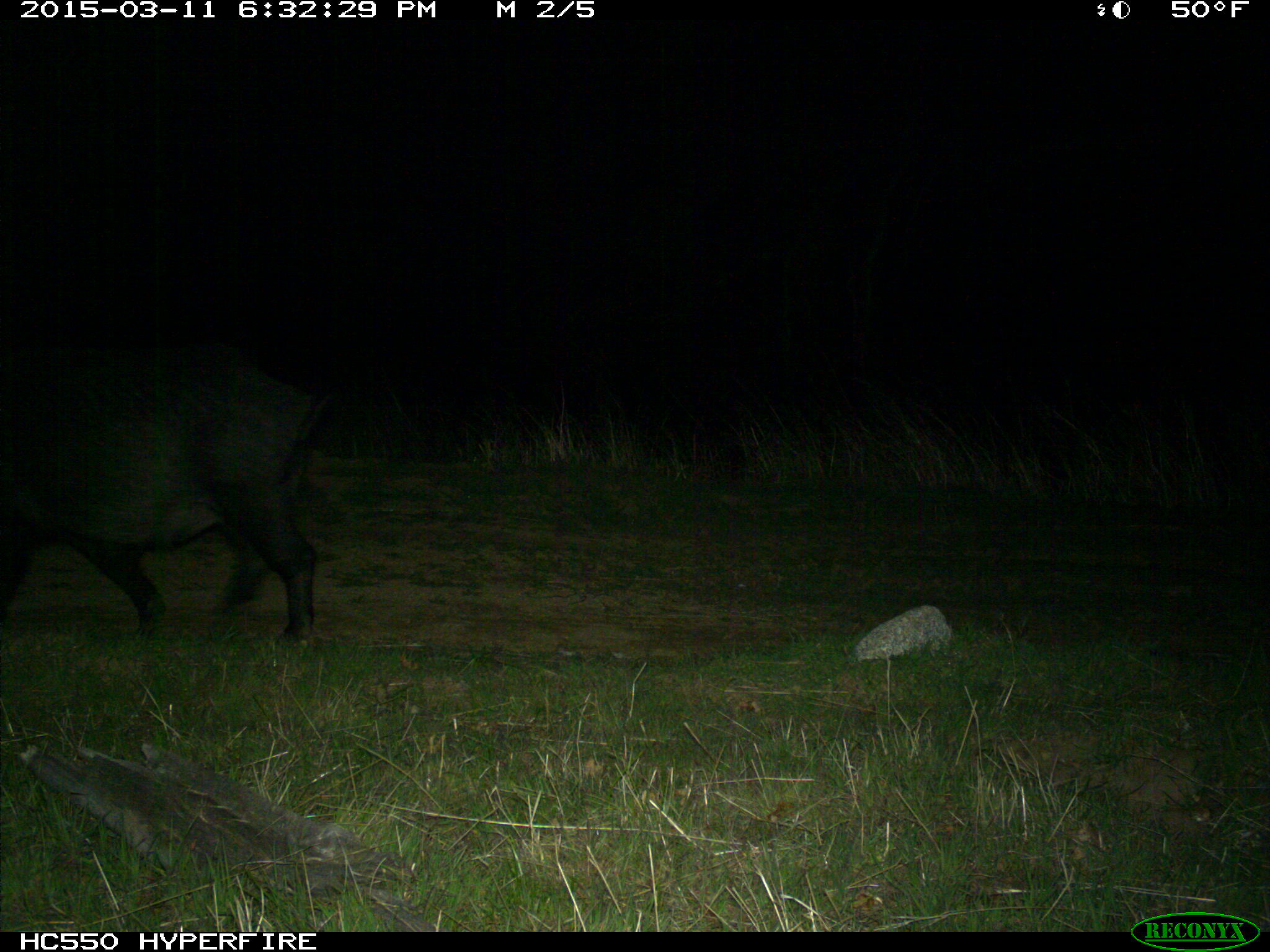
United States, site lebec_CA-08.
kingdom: Animalia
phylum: Chordata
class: Mammalia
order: Artiodactyla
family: Suidae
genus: Sus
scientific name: Sus scrofa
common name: wild boar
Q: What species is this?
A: Sus scrofa (wild boar).